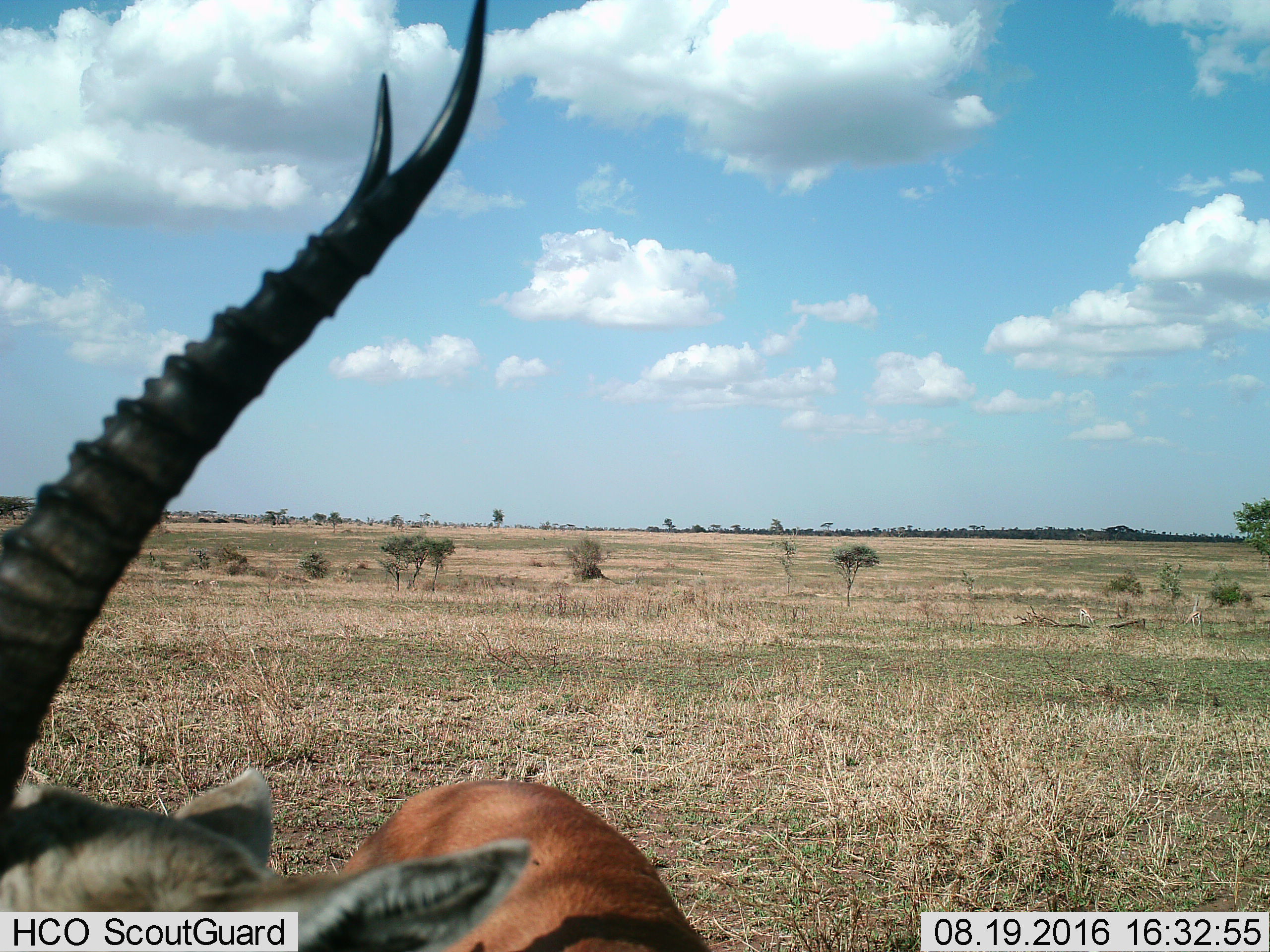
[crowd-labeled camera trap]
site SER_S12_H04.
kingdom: Animalia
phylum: Chordata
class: Mammalia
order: Artiodactyla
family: Bovidae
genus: Eudorcas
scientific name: Eudorcas thomsonii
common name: thomson's gazelle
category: gazellethomsons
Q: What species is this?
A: Gazellethomsons (thomson's gazelle) (Eudorcas thomsonii).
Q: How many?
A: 2.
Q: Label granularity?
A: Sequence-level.